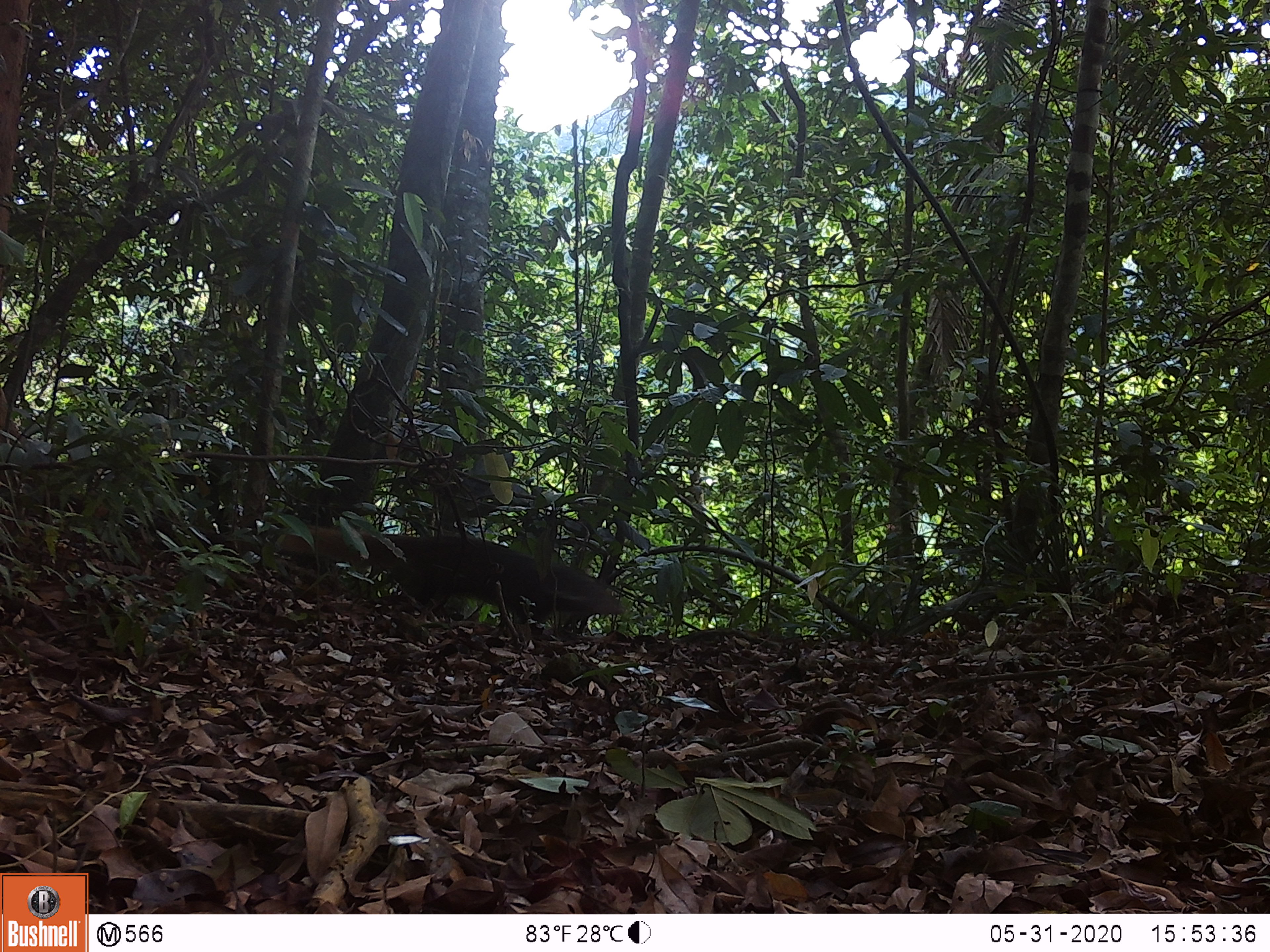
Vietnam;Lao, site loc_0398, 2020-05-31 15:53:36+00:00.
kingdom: Animalia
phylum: Chordata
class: Mammalia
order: Carnivora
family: Herpestidae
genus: Urva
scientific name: Urva urva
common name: crab-eating mongoose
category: crab eating mongoose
Crab eating mongoose (crab-eating mongoose) (Urva urva). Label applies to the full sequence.